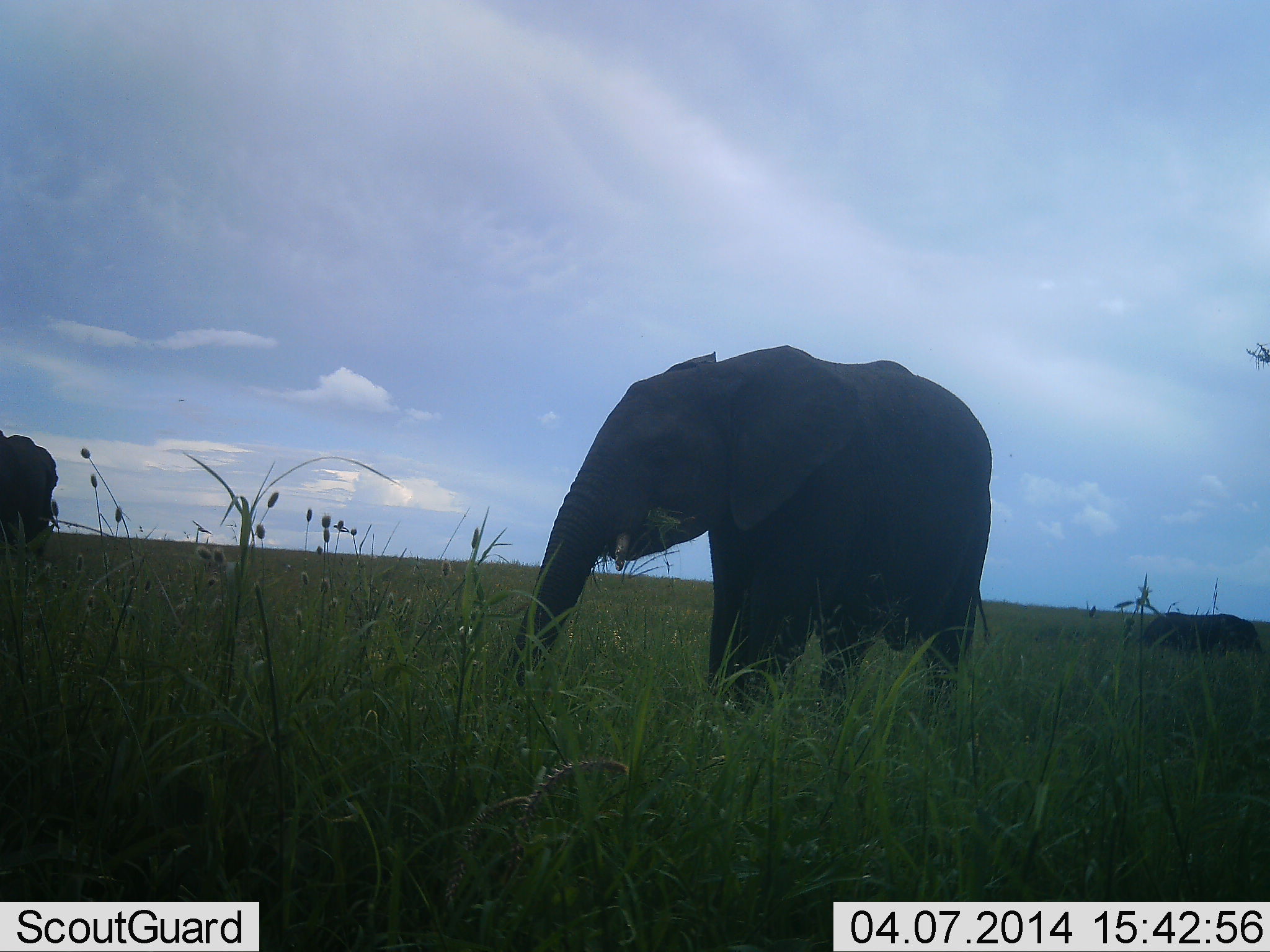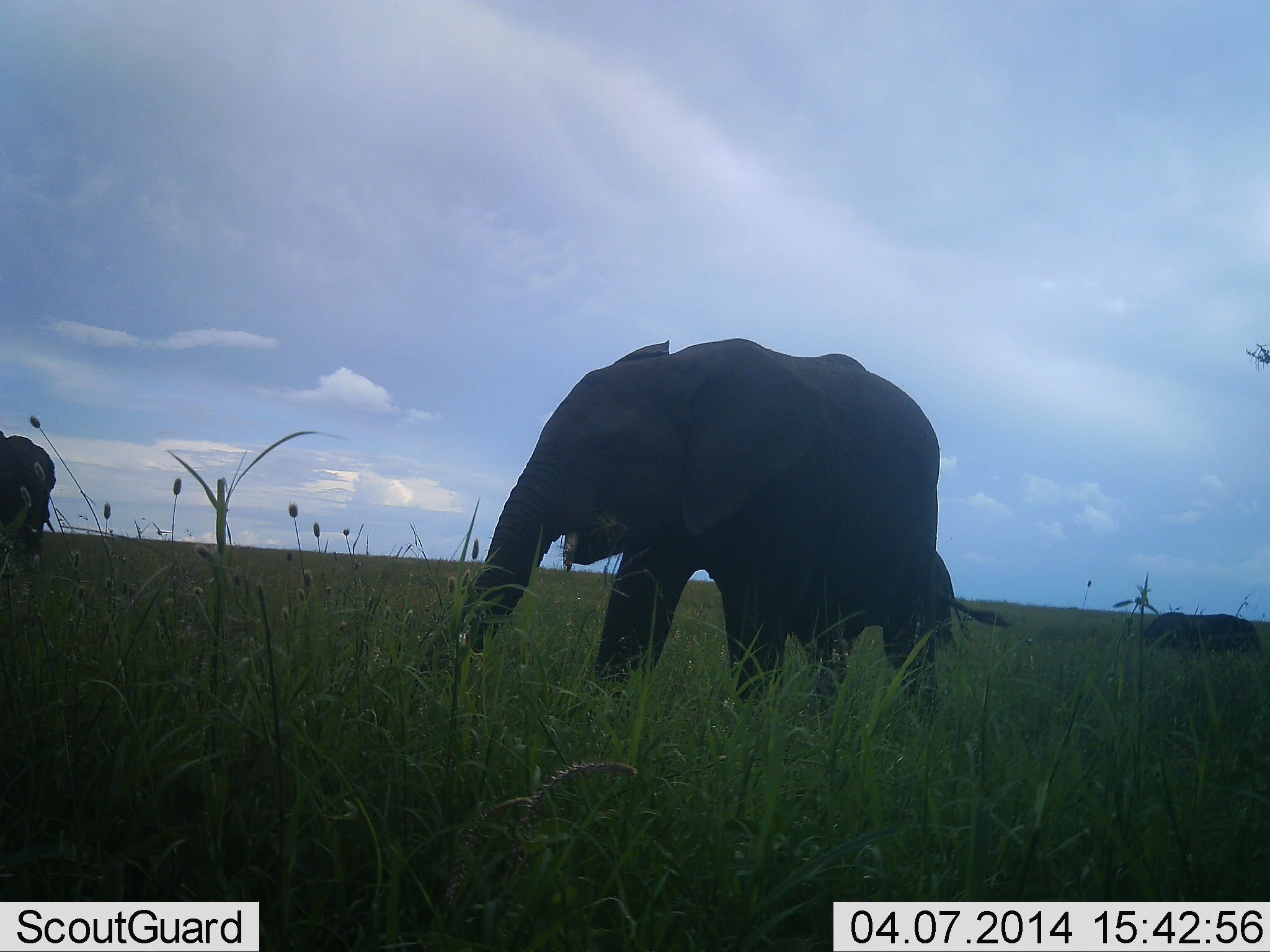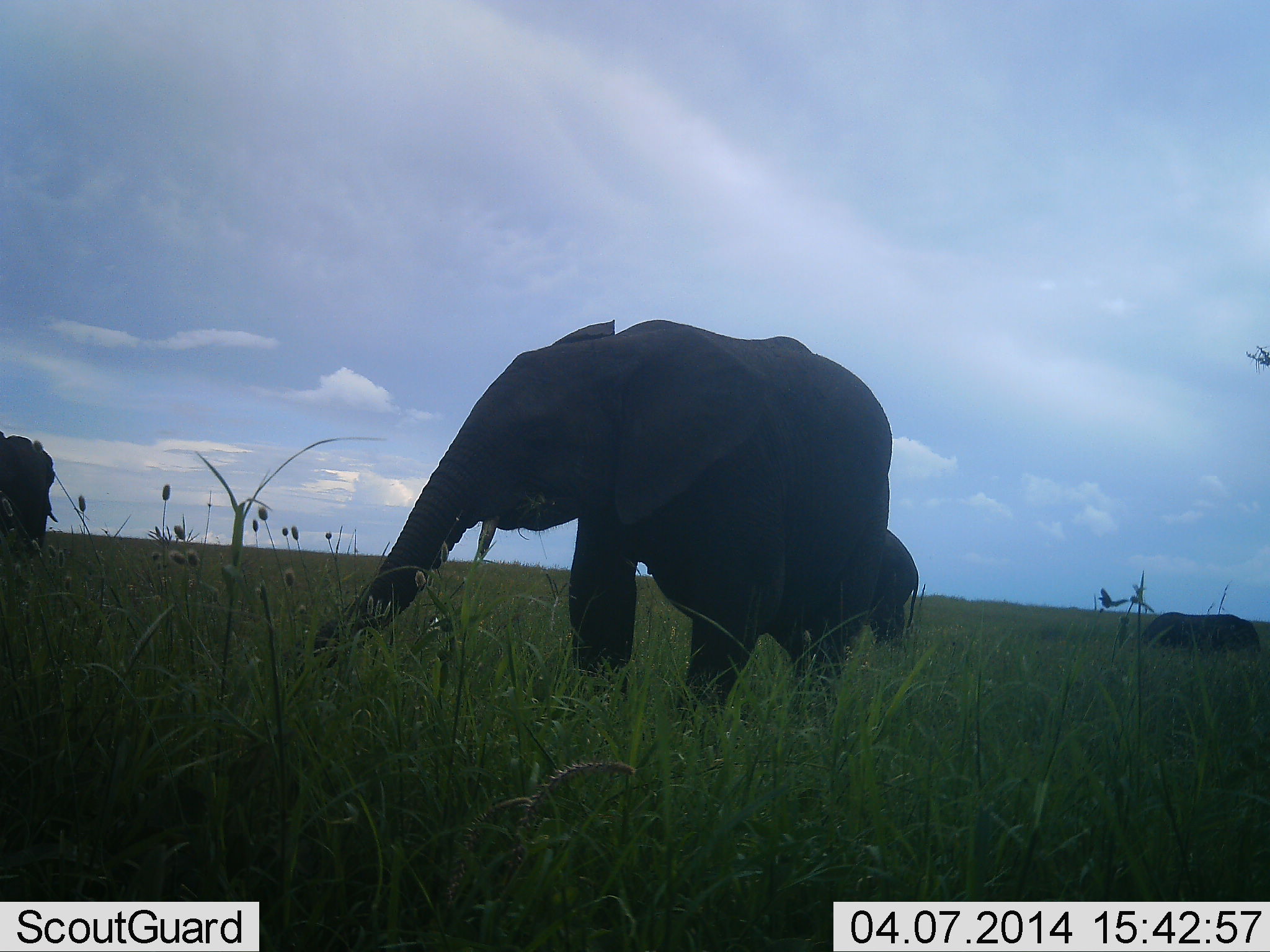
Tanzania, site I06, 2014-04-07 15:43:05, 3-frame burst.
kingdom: Animalia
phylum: Chordata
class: Mammalia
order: Proboscidea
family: Elephantidae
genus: Loxodonta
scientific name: Loxodonta africana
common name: african bush elephant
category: elephant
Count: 3.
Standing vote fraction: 50%.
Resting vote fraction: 20%.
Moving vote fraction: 80%.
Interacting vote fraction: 0%.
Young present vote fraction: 10%.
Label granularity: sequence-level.